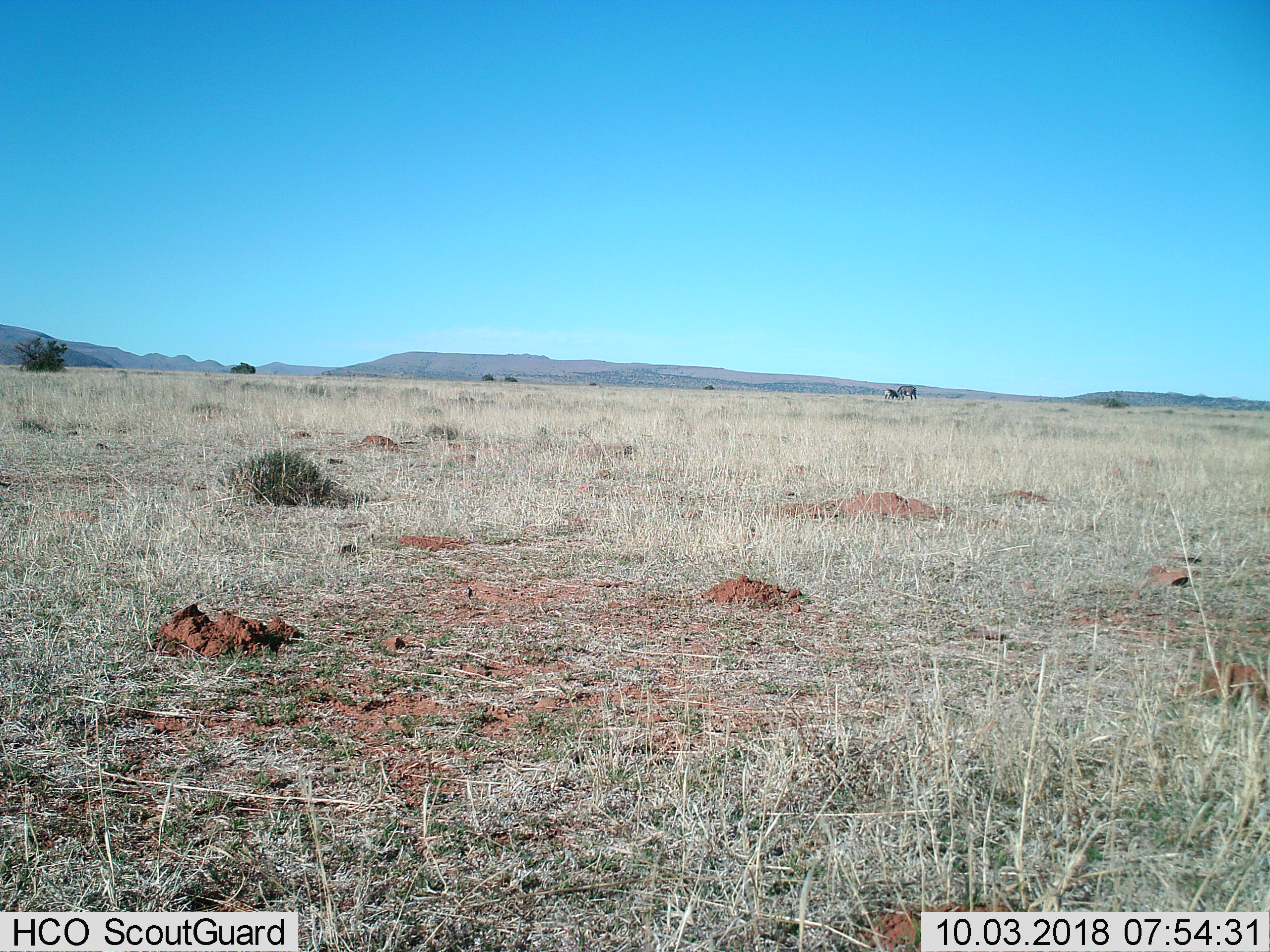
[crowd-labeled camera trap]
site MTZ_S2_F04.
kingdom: Animalia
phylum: Chordata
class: Mammalia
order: Perissodactyla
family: Equidae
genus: Equus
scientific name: Equus zebra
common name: mountain zebra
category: zebramountain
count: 2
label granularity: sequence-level